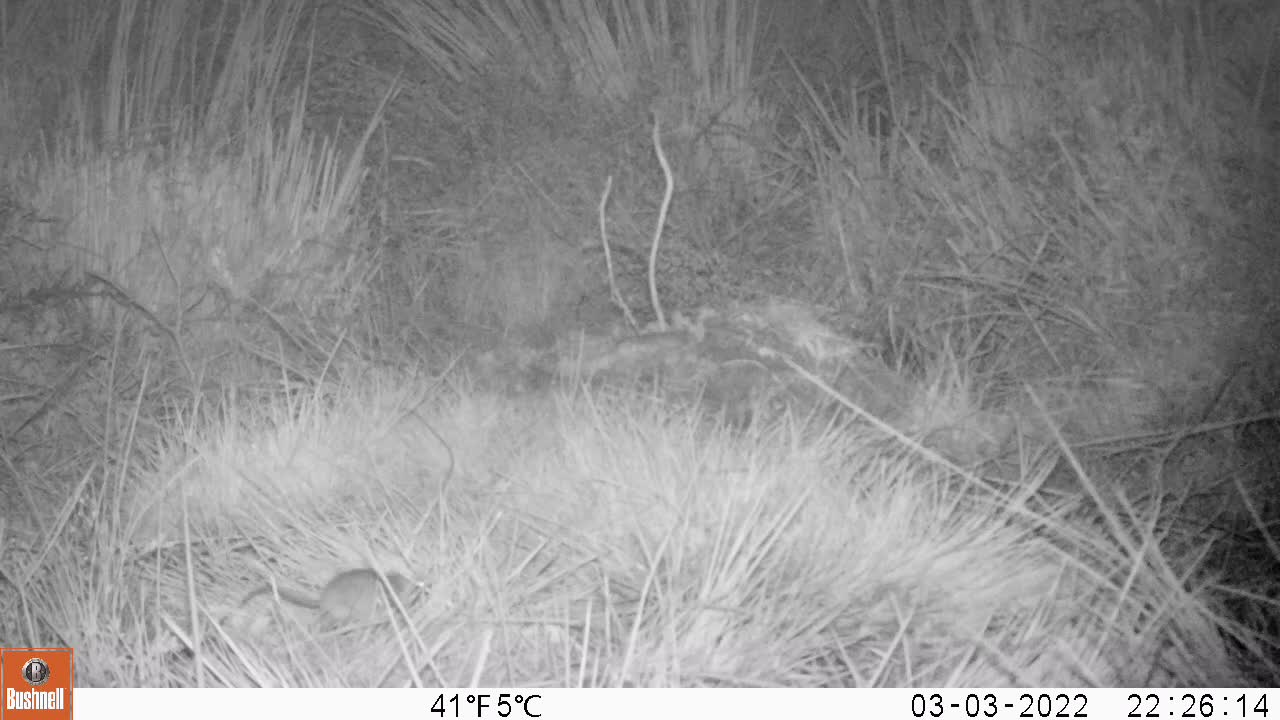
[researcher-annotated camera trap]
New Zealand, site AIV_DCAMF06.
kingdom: Animalia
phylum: Chordata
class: Mammalia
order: Rodentia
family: Muridae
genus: Mus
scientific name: Mus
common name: mouse